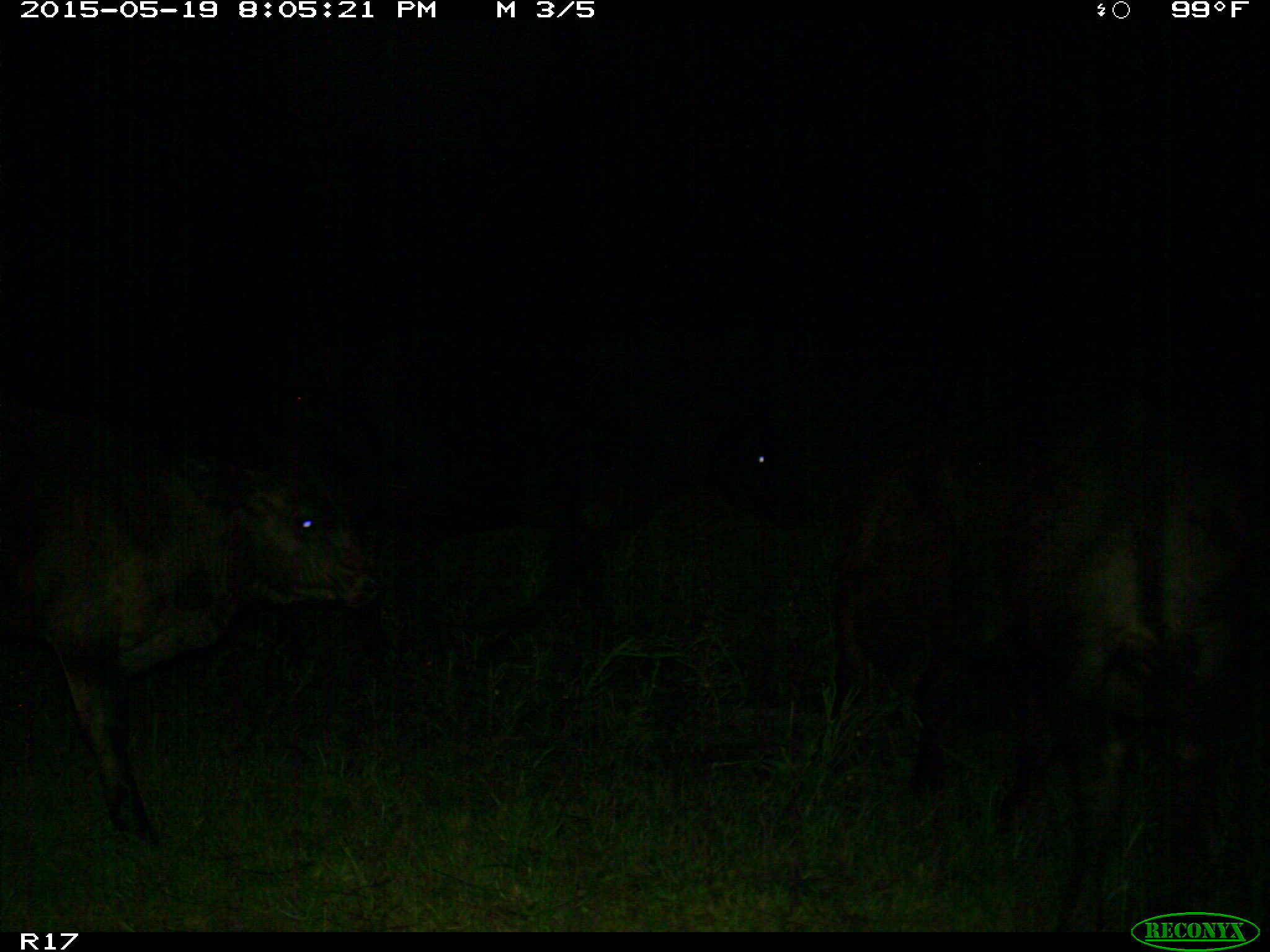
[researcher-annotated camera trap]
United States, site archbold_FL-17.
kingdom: Animalia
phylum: Chordata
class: Mammalia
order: Artiodactyla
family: Bovidae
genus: Bos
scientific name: Bos taurus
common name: domestic cow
Bos taurus (domestic cow).